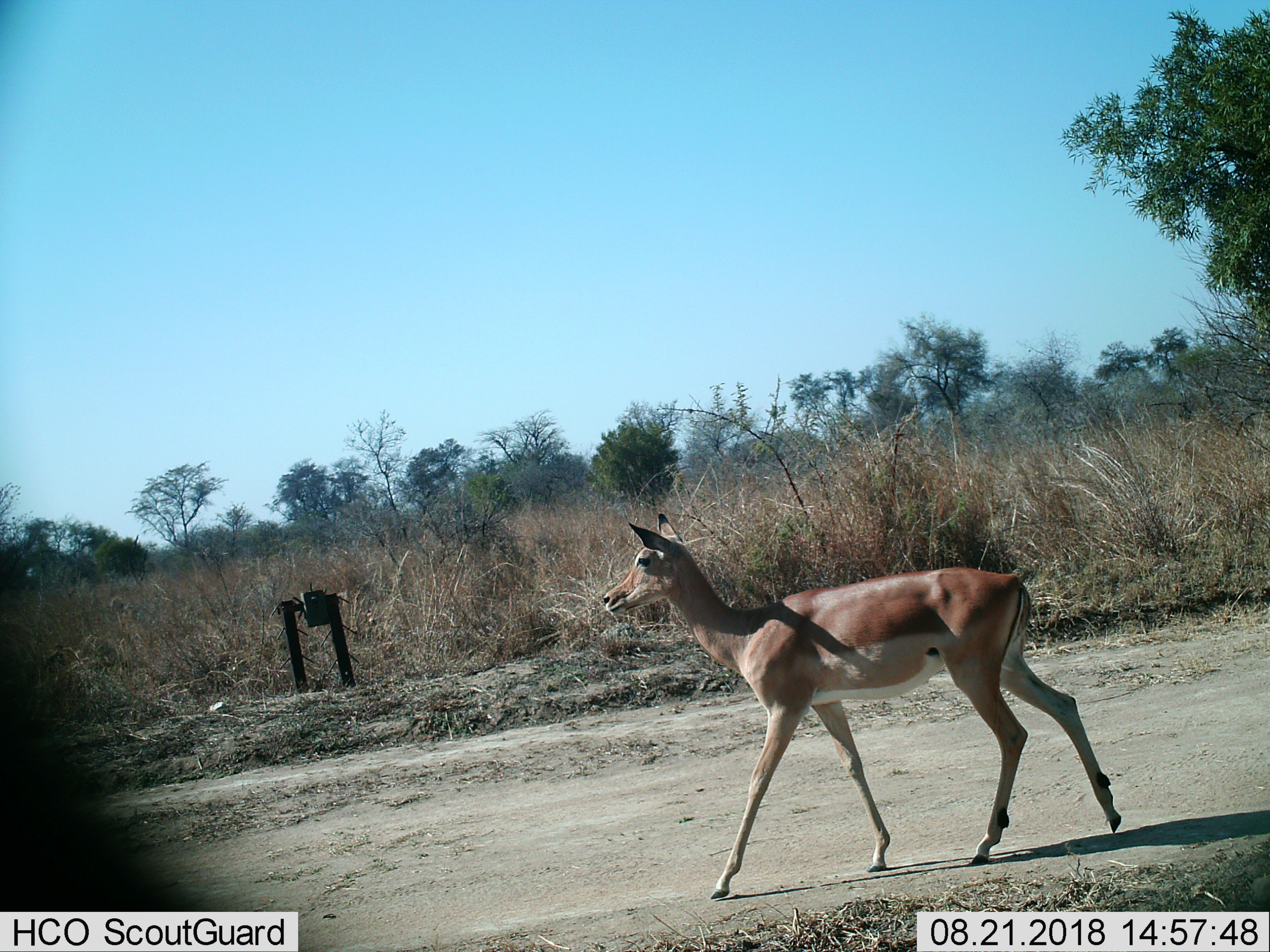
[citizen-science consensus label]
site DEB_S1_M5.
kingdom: Animalia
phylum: Chordata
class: Mammalia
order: Artiodactyla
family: Bovidae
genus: Aepyceros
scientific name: Aepyceros melampus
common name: impala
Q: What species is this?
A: Impala (Aepyceros melampus).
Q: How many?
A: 1.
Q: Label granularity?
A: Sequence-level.